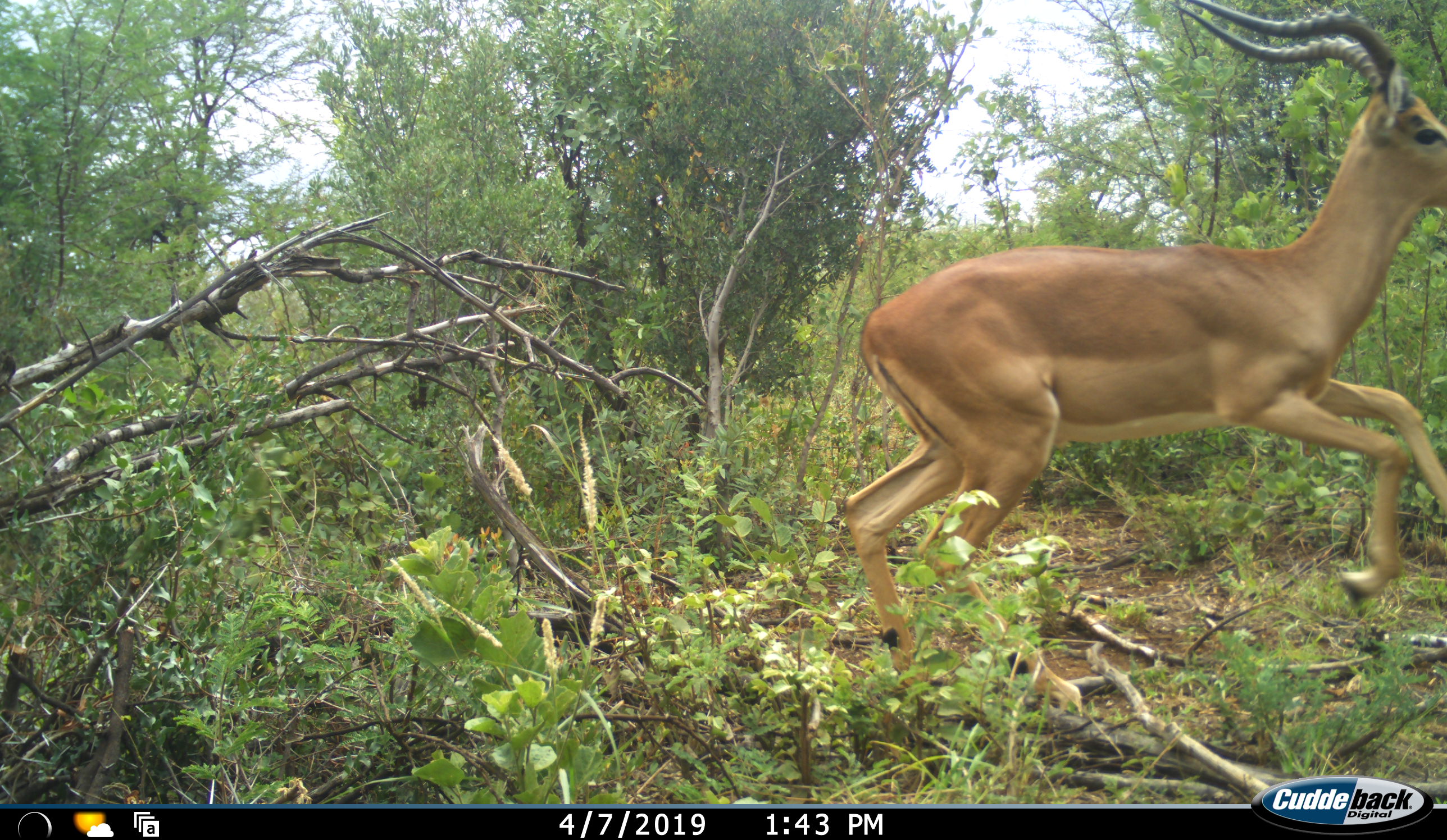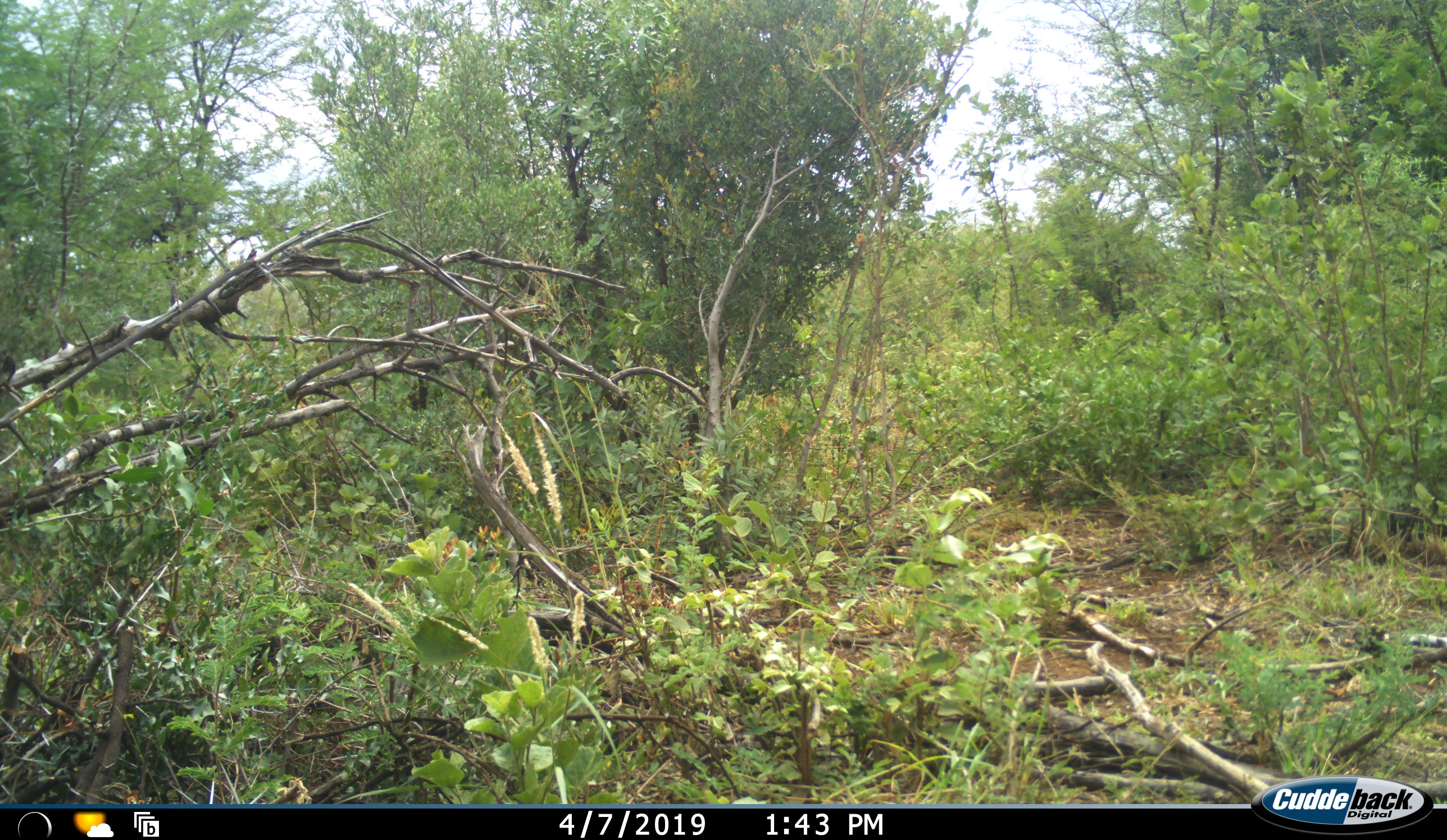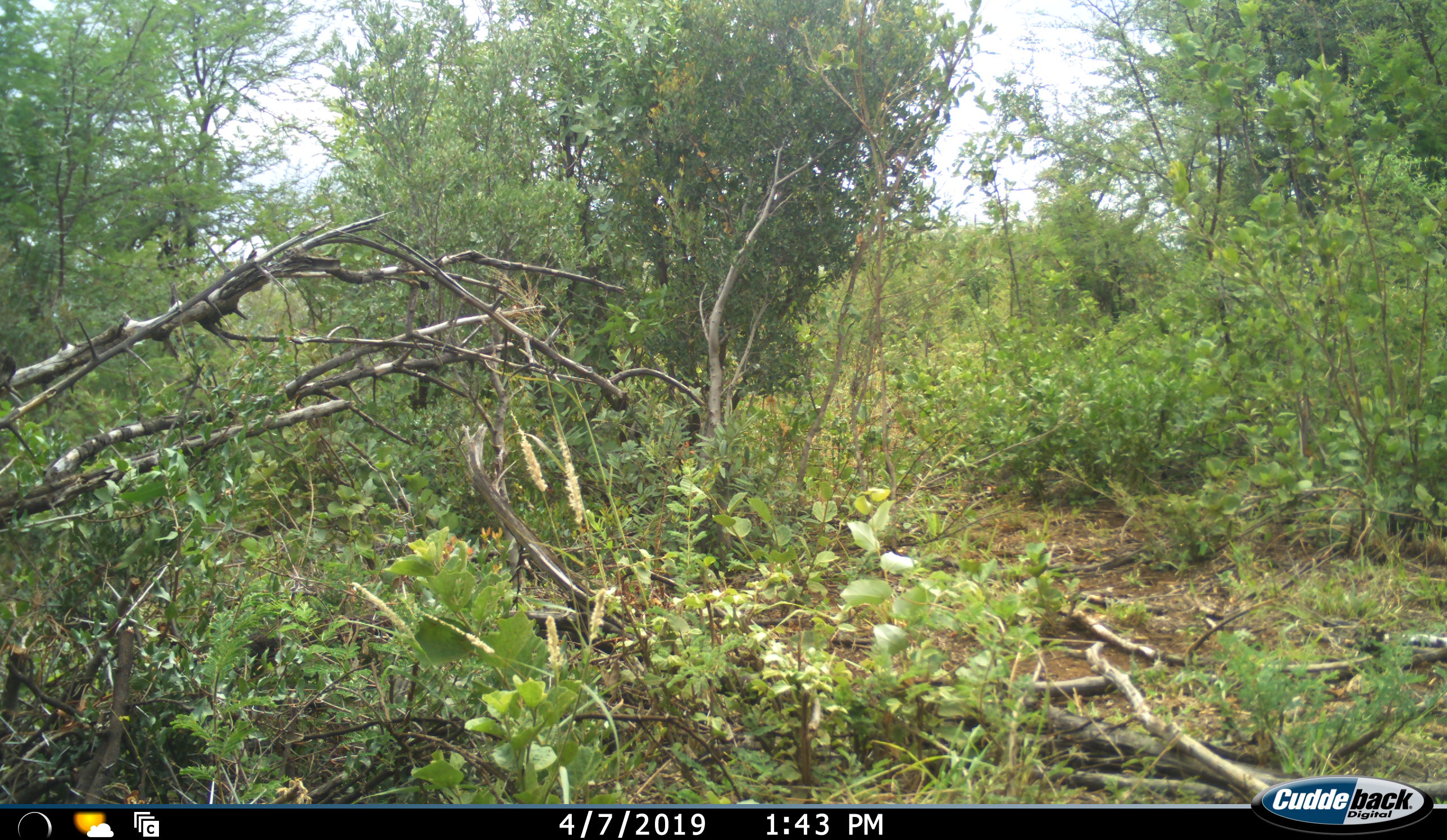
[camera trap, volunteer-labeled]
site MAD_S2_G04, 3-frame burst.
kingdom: Animalia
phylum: Chordata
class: Mammalia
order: Artiodactyla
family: Bovidae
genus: Aepyceros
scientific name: Aepyceros melampus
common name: impala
Impala (Aepyceros melampus), count 1. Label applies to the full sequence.